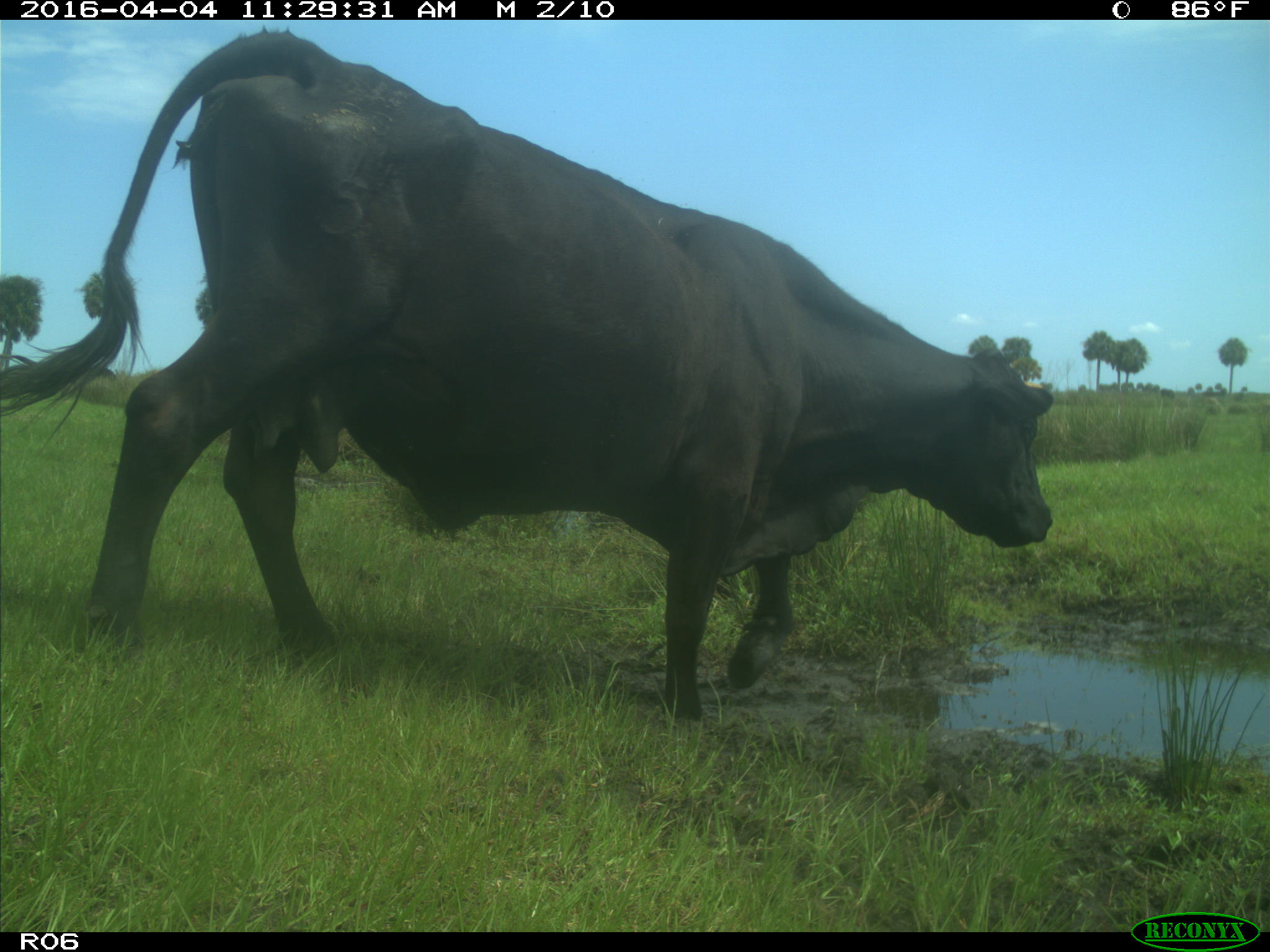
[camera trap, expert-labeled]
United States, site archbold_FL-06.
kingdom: Animalia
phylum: Chordata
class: Mammalia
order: Artiodactyla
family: Bovidae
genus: Bos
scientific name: Bos taurus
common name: domestic cow